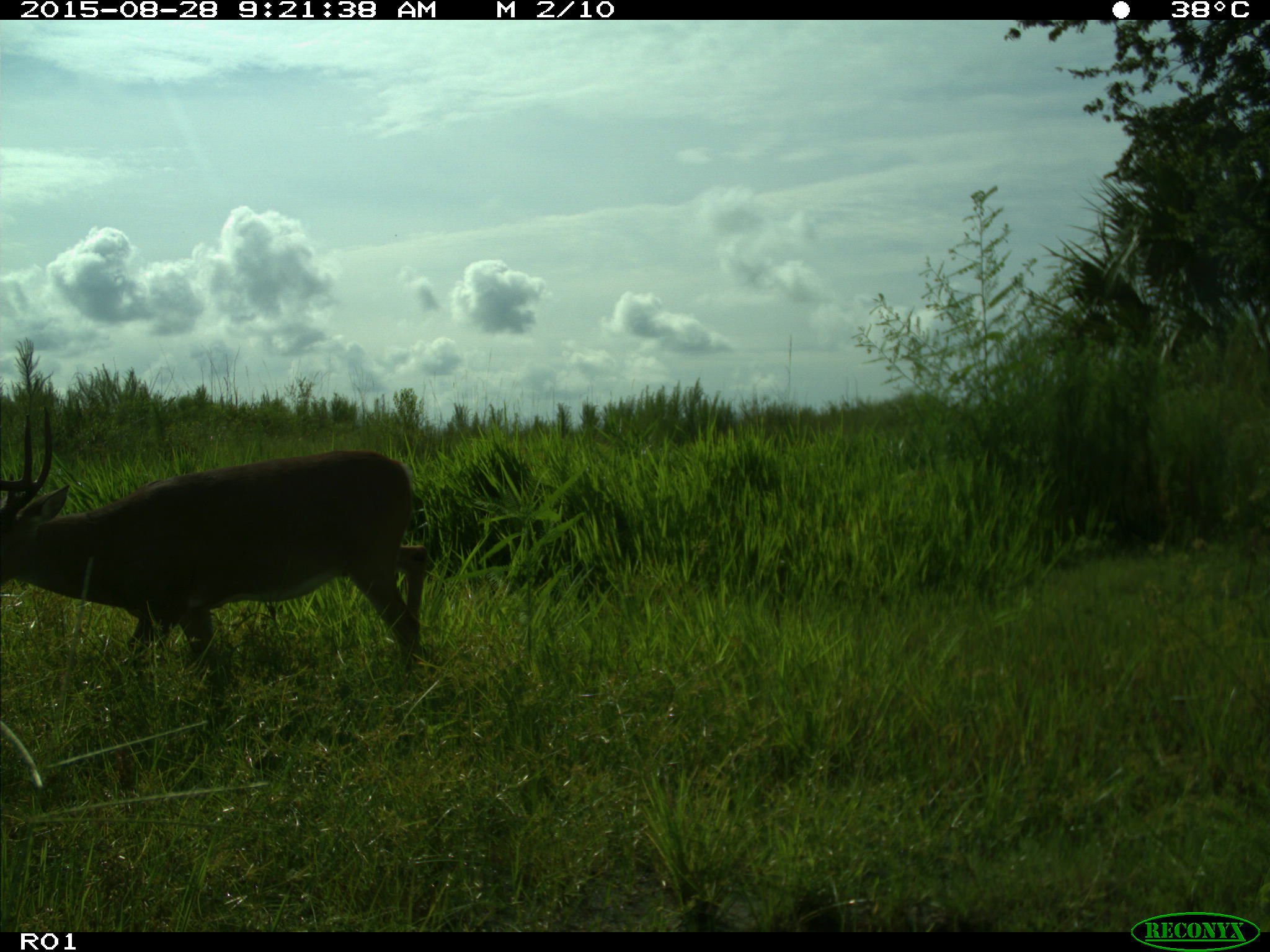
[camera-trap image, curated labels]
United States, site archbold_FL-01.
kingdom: Animalia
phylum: Chordata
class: Mammalia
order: Artiodactyla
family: Cervidae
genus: Odocoileus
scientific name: Odocoileus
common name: deer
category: unidentified deer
Unidentified deer (deer) (Odocoileus).